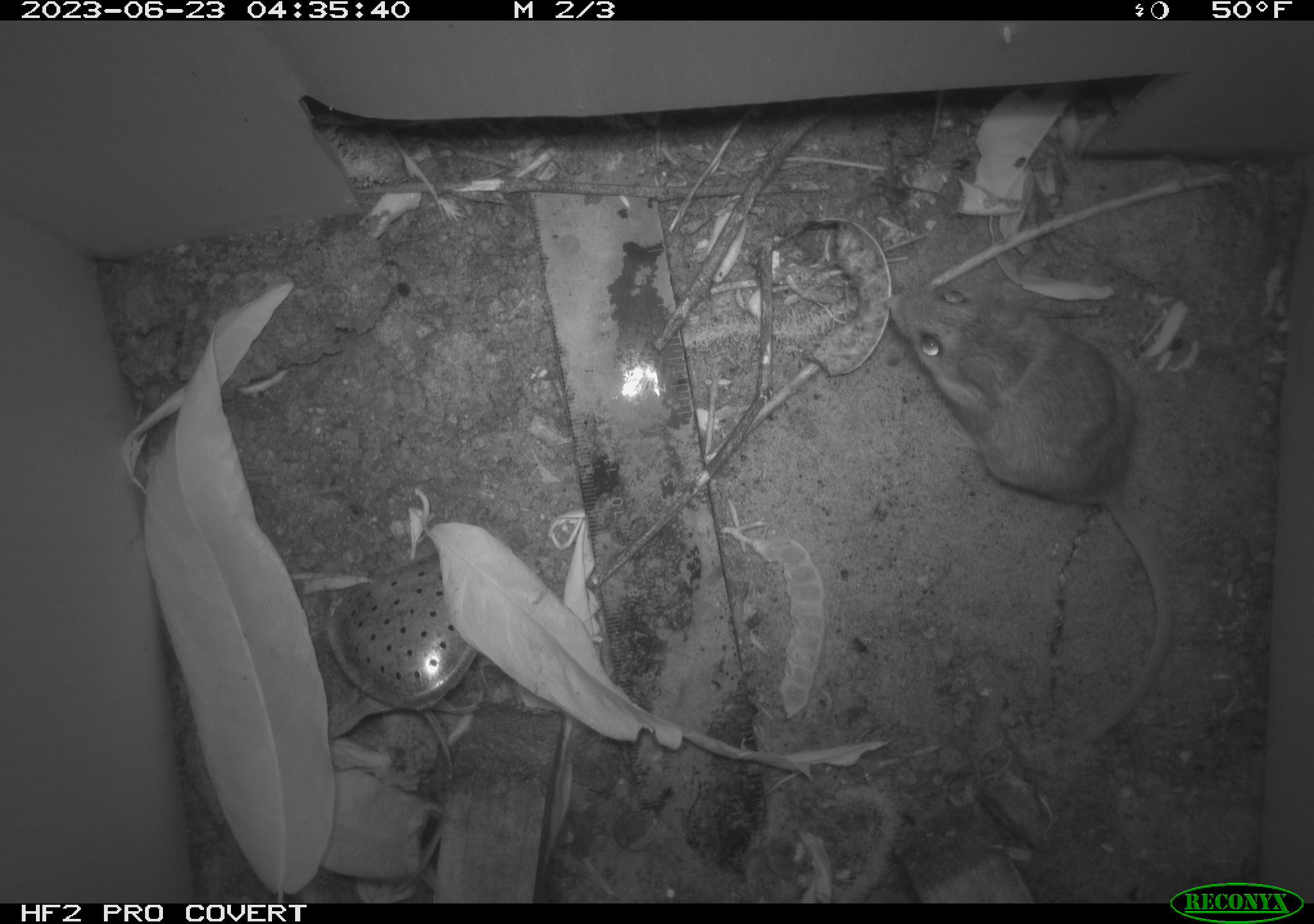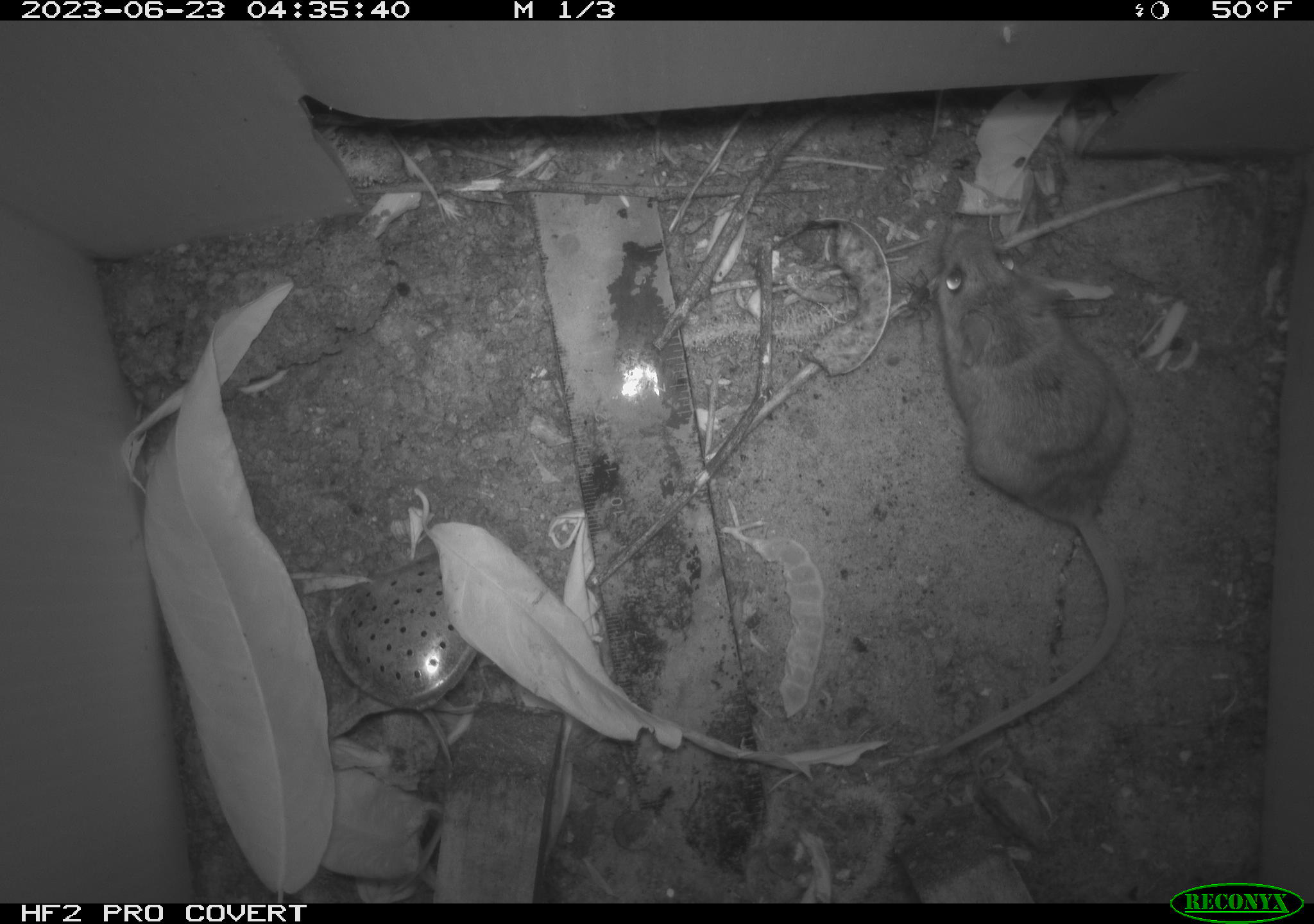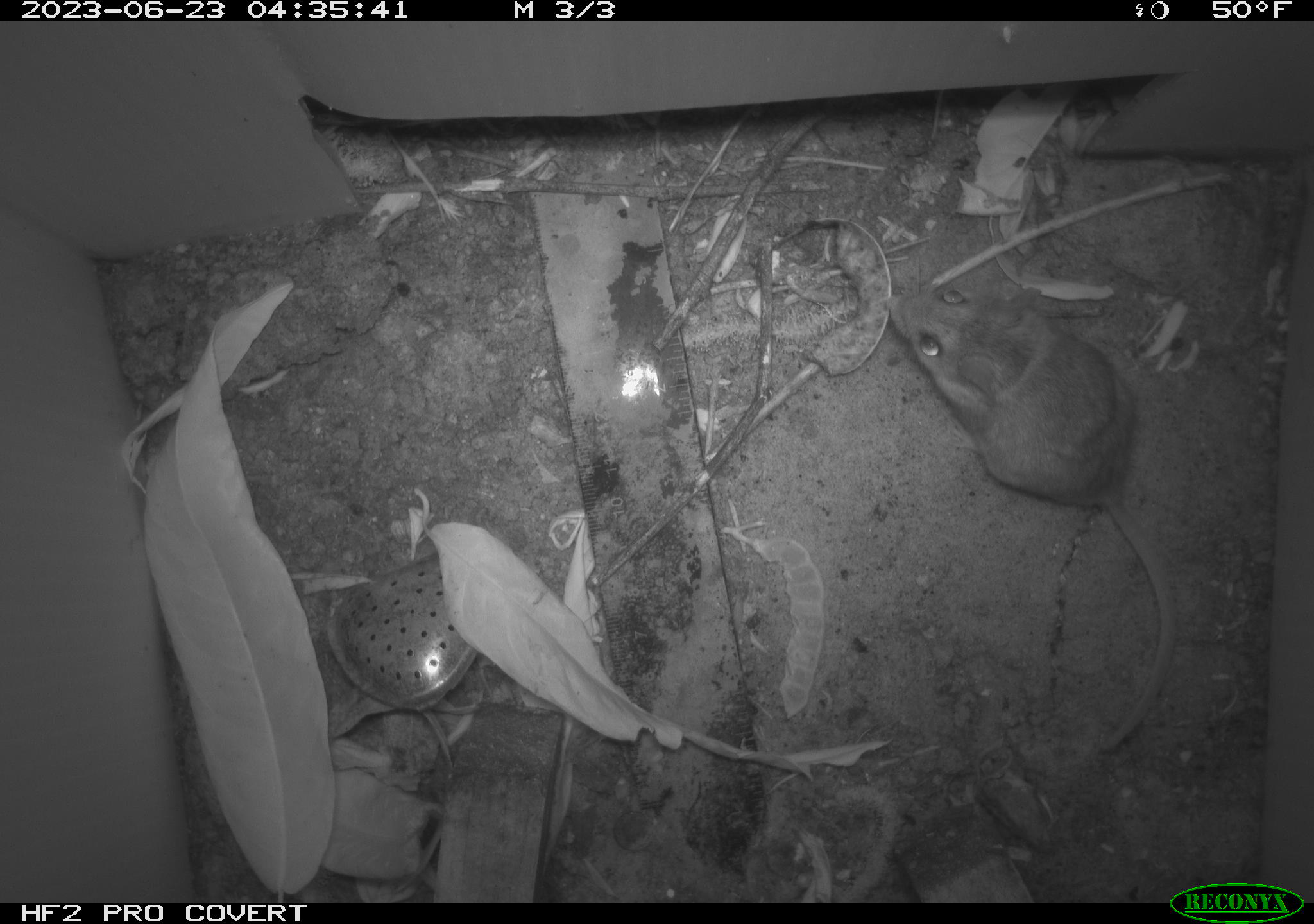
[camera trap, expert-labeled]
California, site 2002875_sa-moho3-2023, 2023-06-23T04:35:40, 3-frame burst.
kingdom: Animalia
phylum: Chordata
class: Mammalia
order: Rodentia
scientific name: Rodentia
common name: mouse species